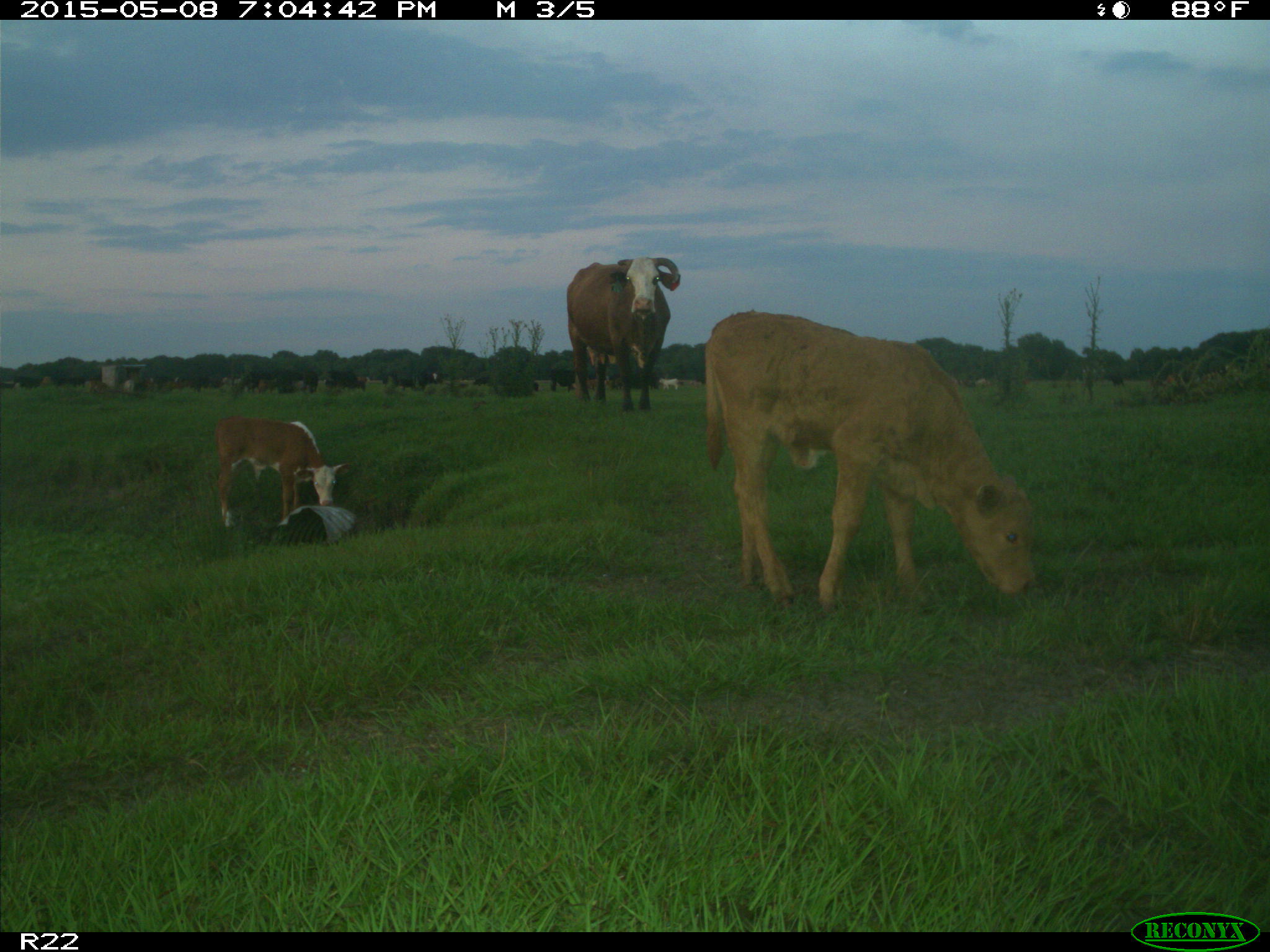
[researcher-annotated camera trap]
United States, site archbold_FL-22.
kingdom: Animalia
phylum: Chordata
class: Mammalia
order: Artiodactyla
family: Bovidae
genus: Bos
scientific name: Bos taurus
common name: domestic cow